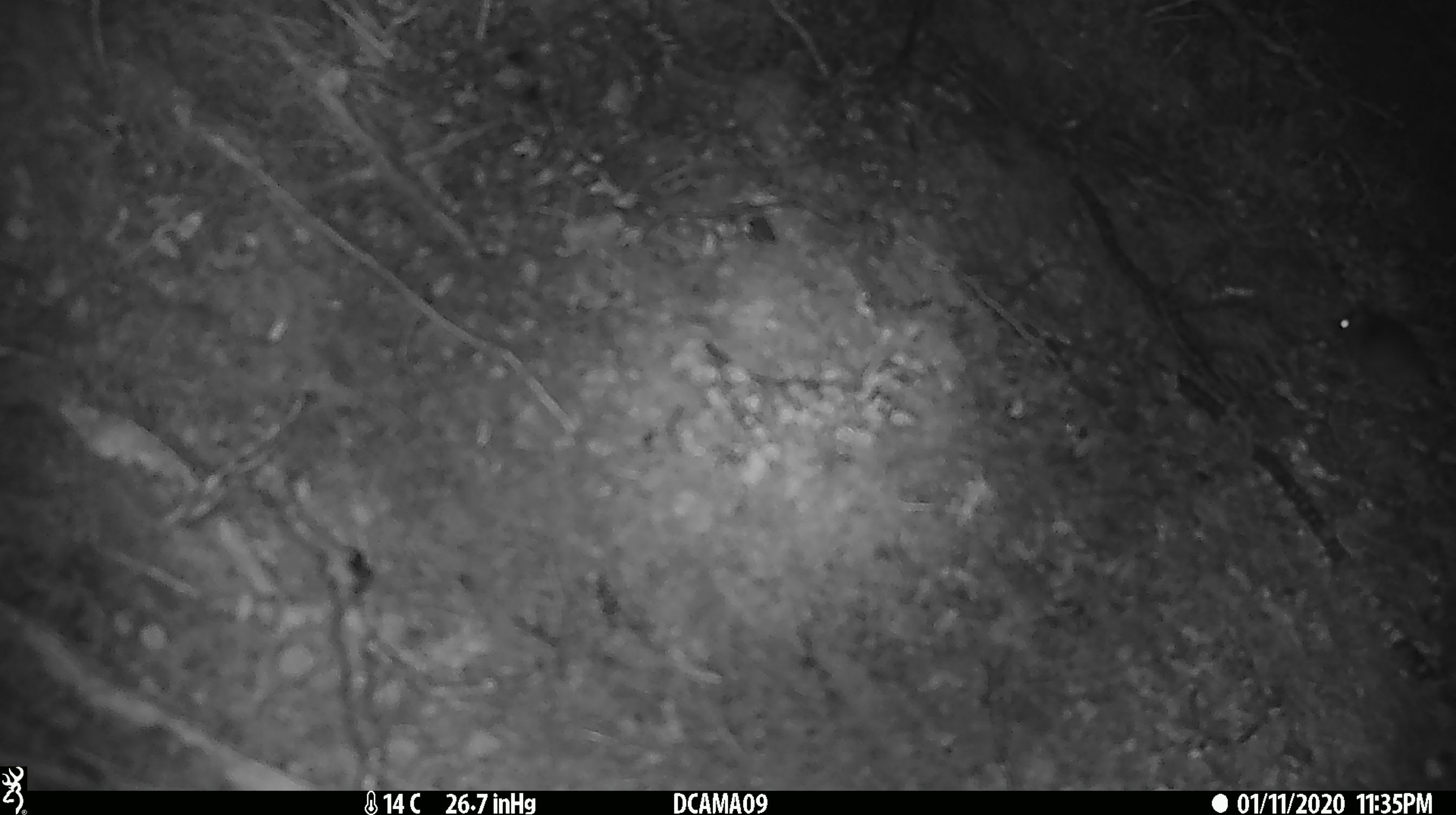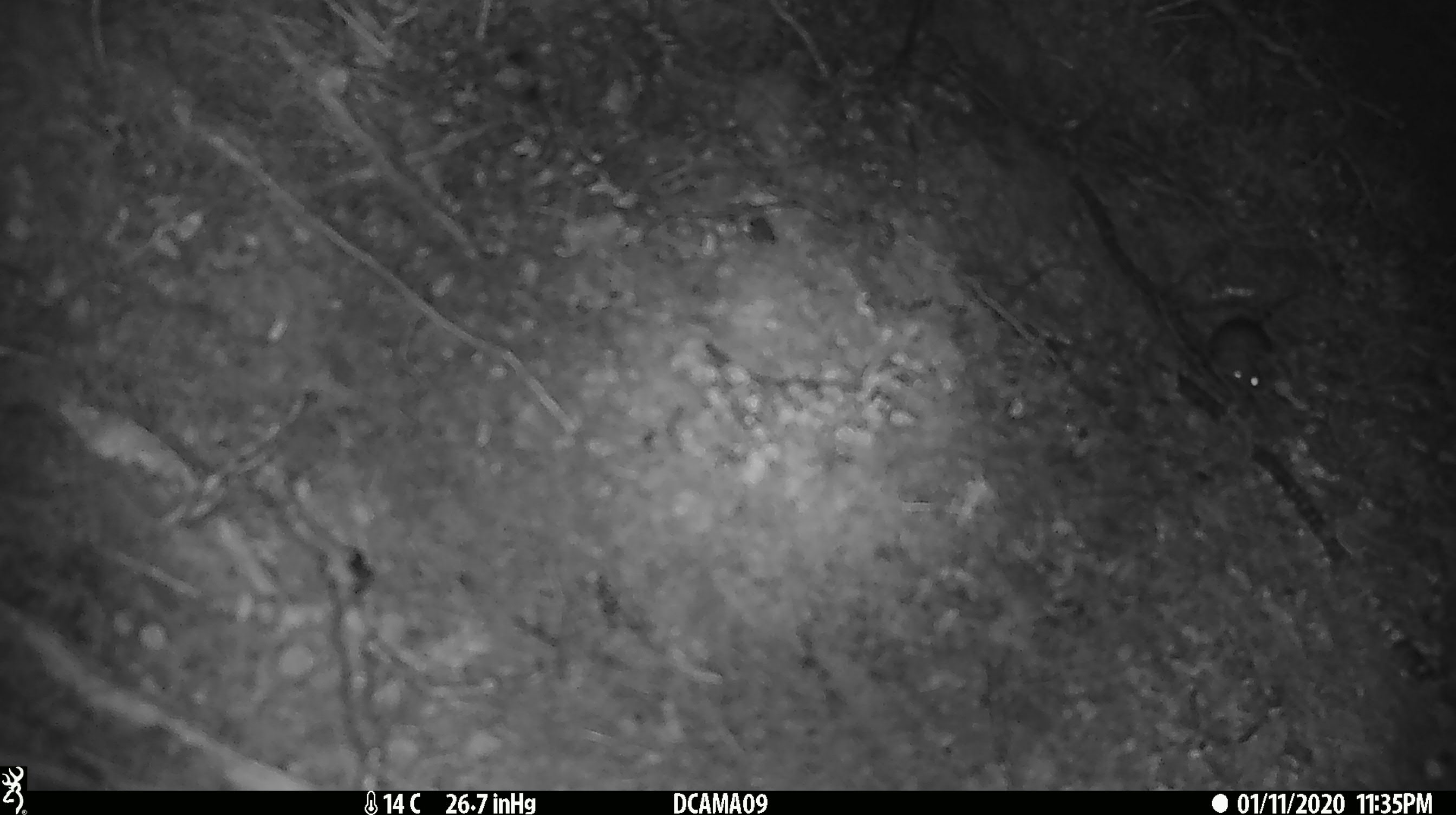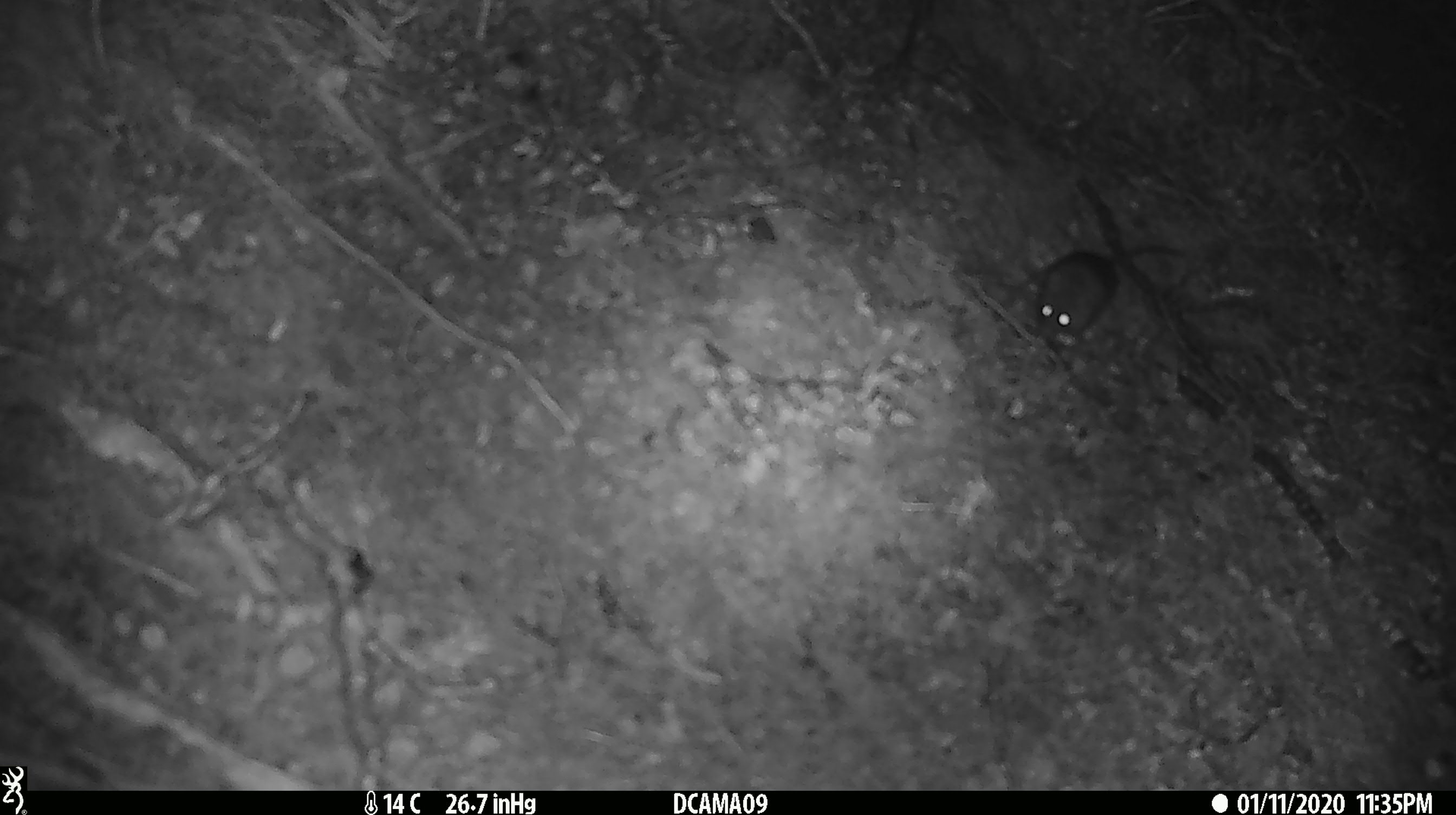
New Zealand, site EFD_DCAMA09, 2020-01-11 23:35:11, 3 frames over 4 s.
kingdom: Animalia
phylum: Chordata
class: Mammalia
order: Rodentia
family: Muridae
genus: Mus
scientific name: Mus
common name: mouse